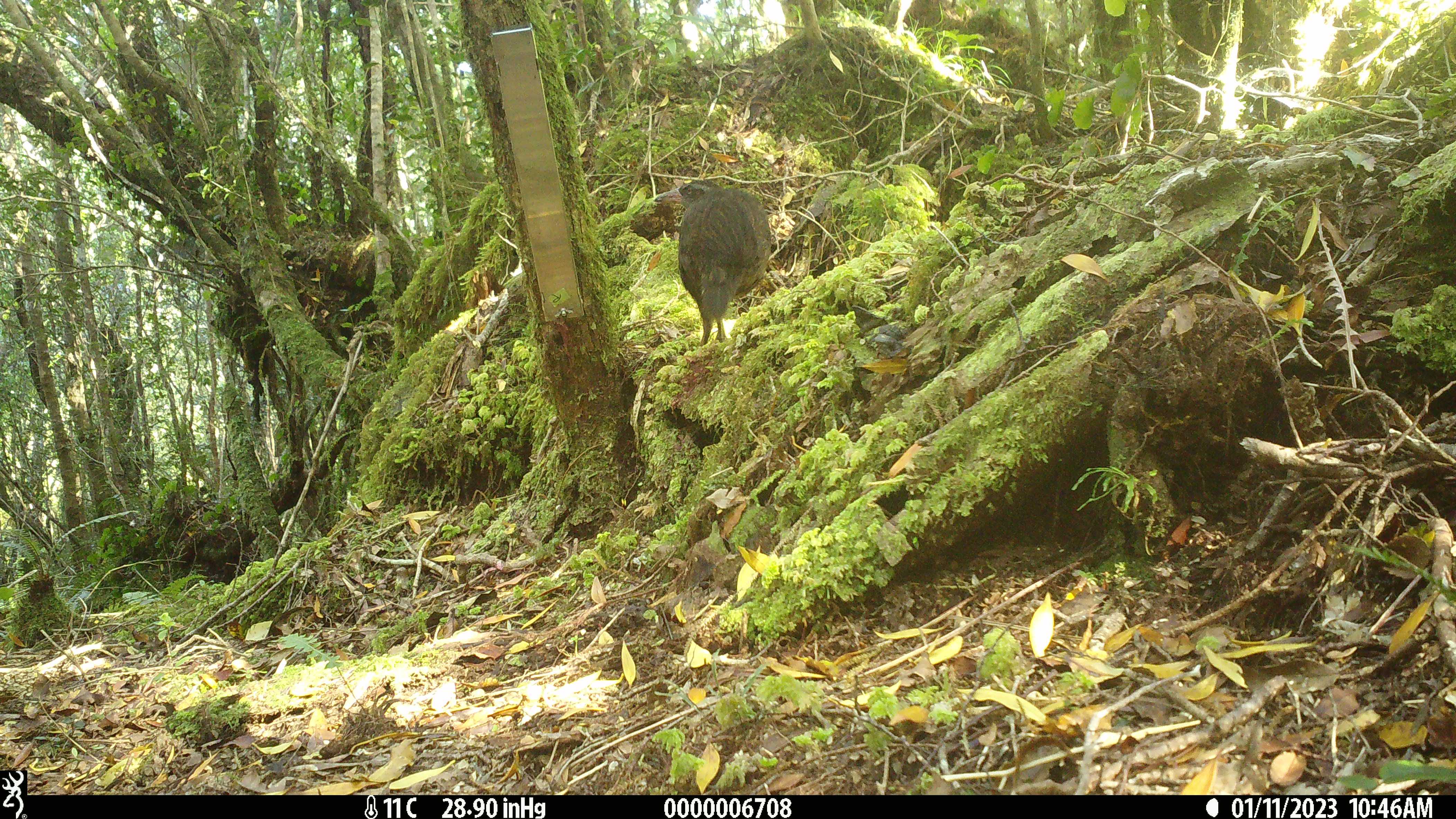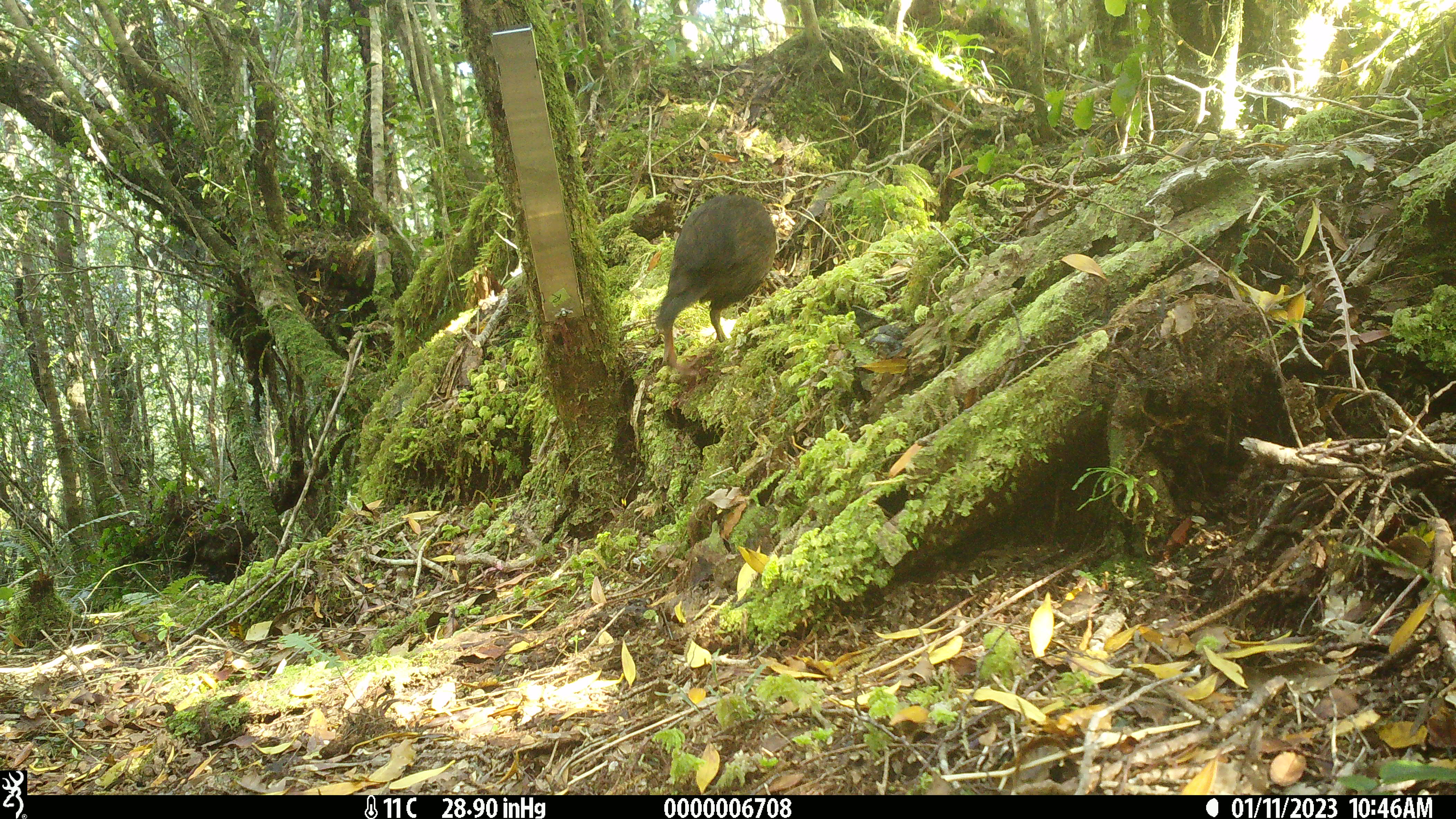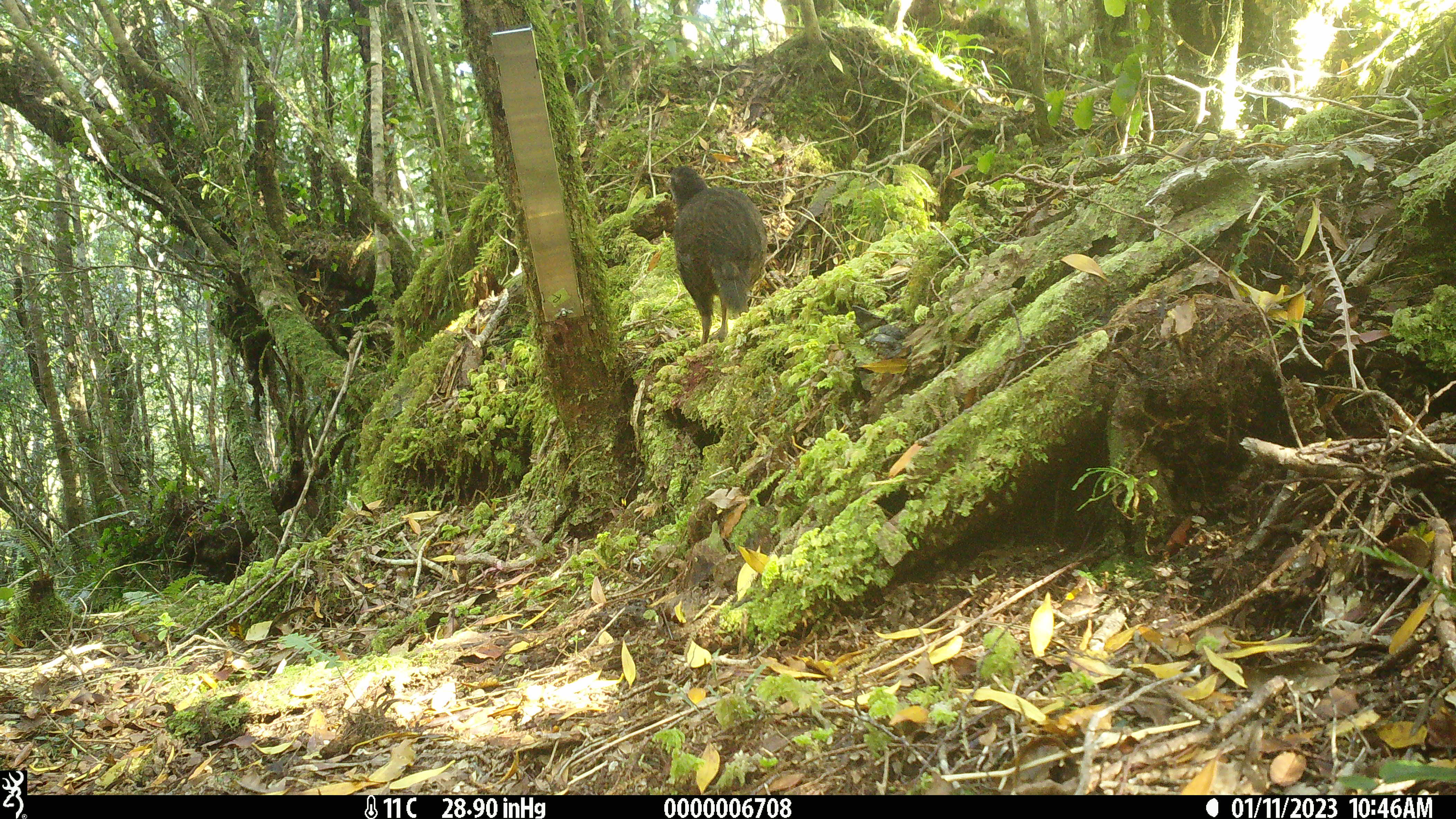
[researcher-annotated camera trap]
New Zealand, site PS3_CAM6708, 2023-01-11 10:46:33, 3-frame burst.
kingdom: Animalia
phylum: Chordata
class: Aves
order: Gruiformes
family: Rallidae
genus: Gallirallus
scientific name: Gallirallus australis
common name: weka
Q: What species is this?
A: Weka (Gallirallus australis).